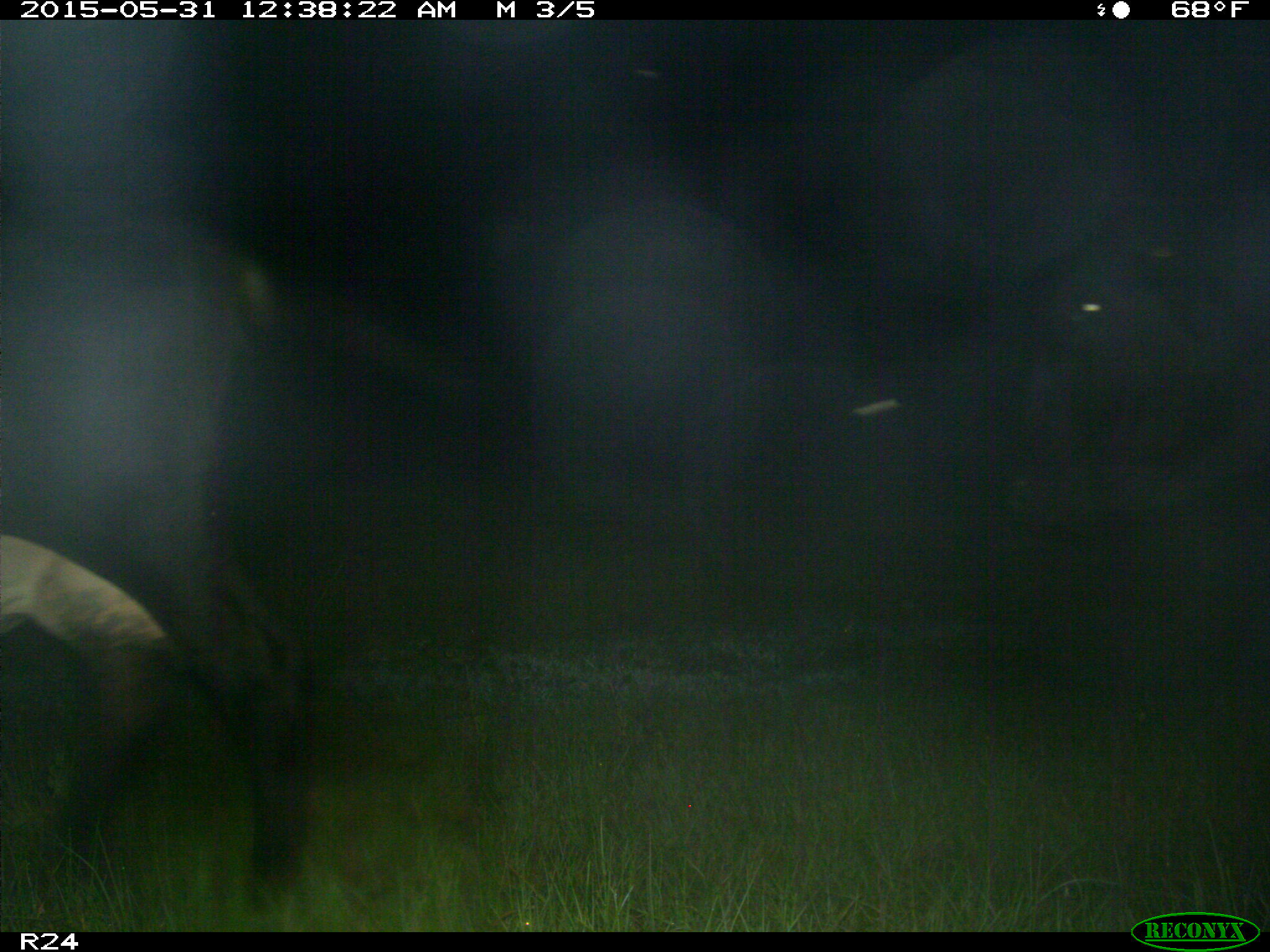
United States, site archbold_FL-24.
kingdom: Animalia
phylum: Chordata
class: Mammalia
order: Artiodactyla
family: Bovidae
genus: Bos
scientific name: Bos taurus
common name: domestic cow